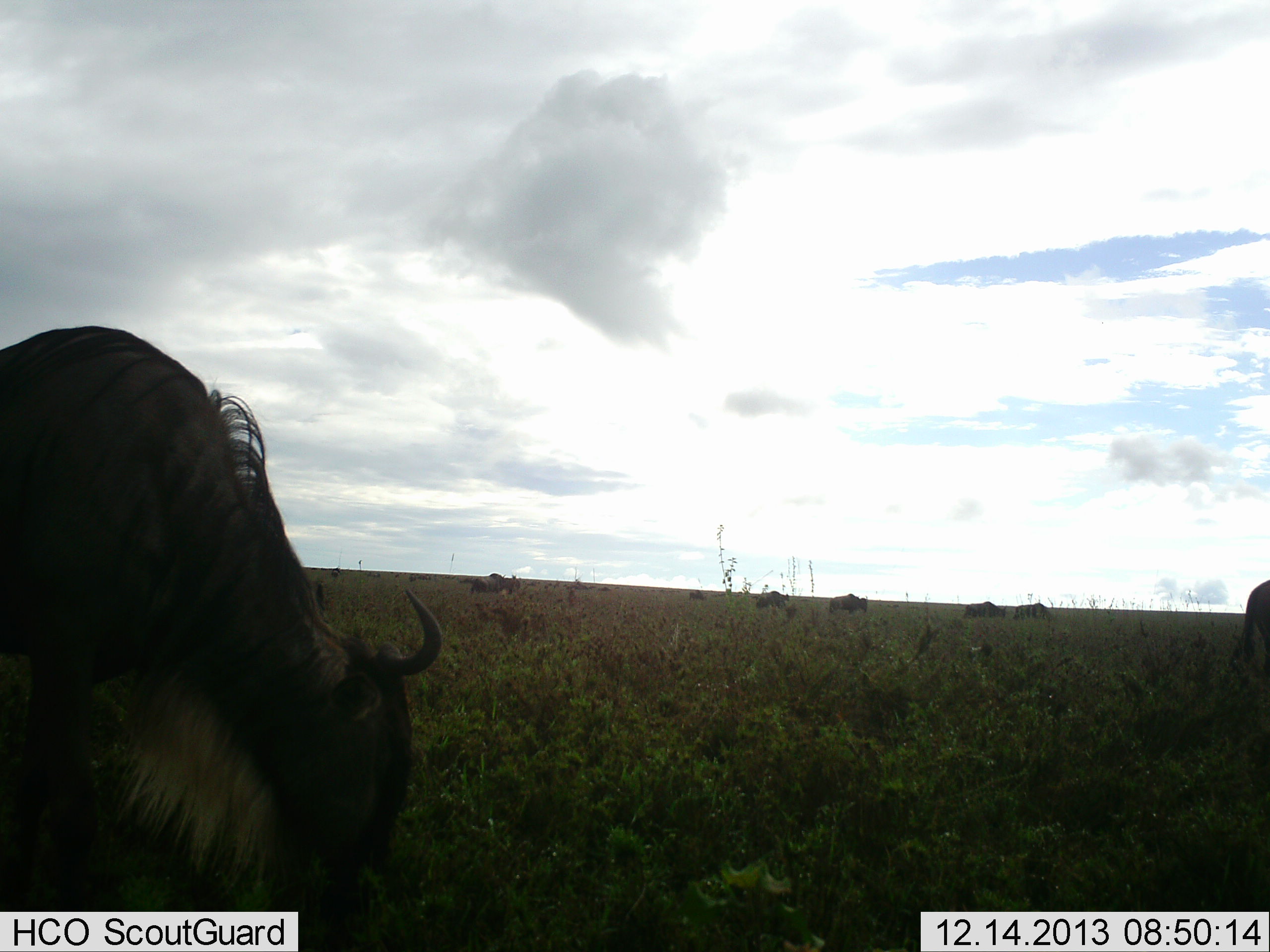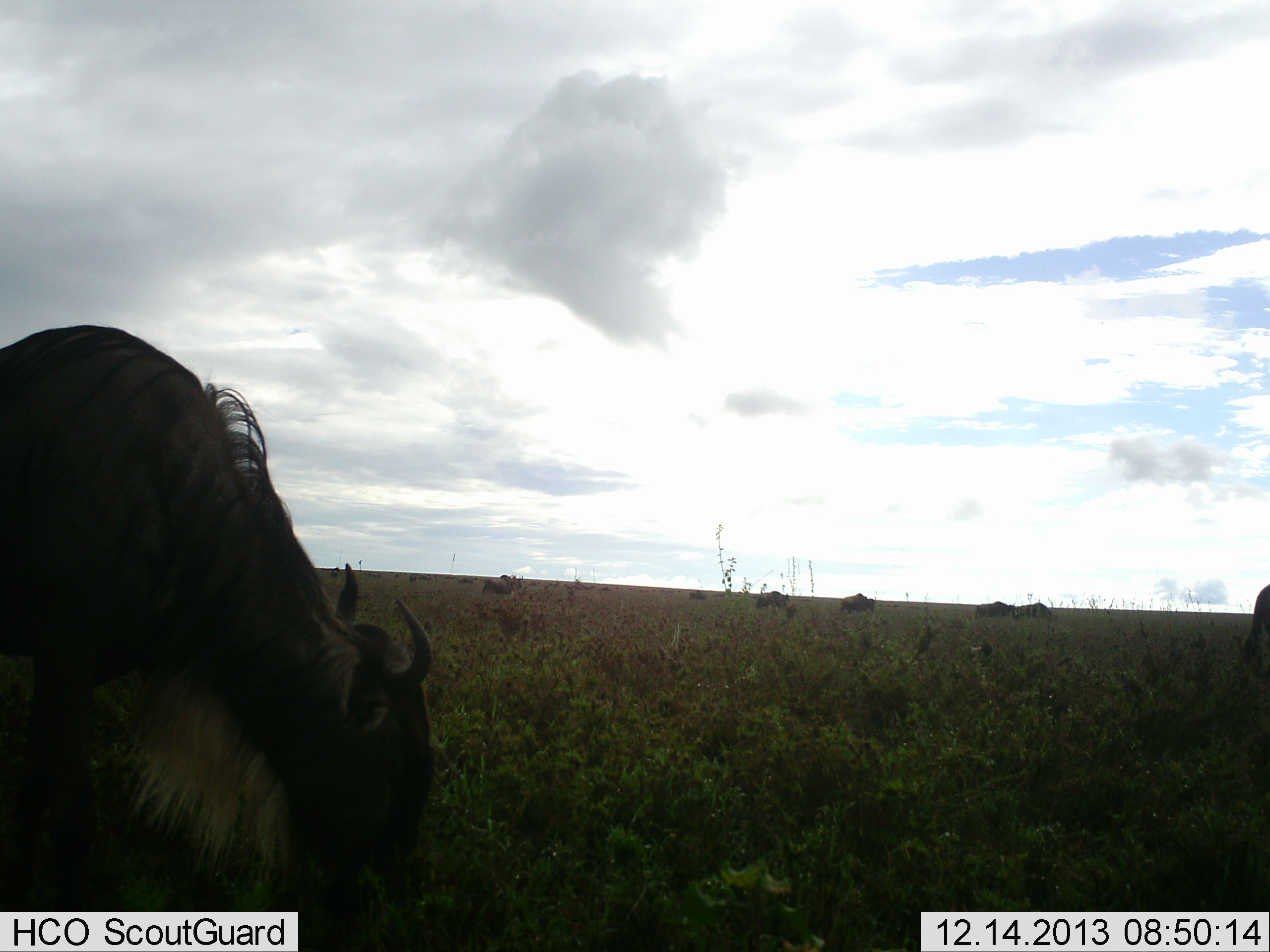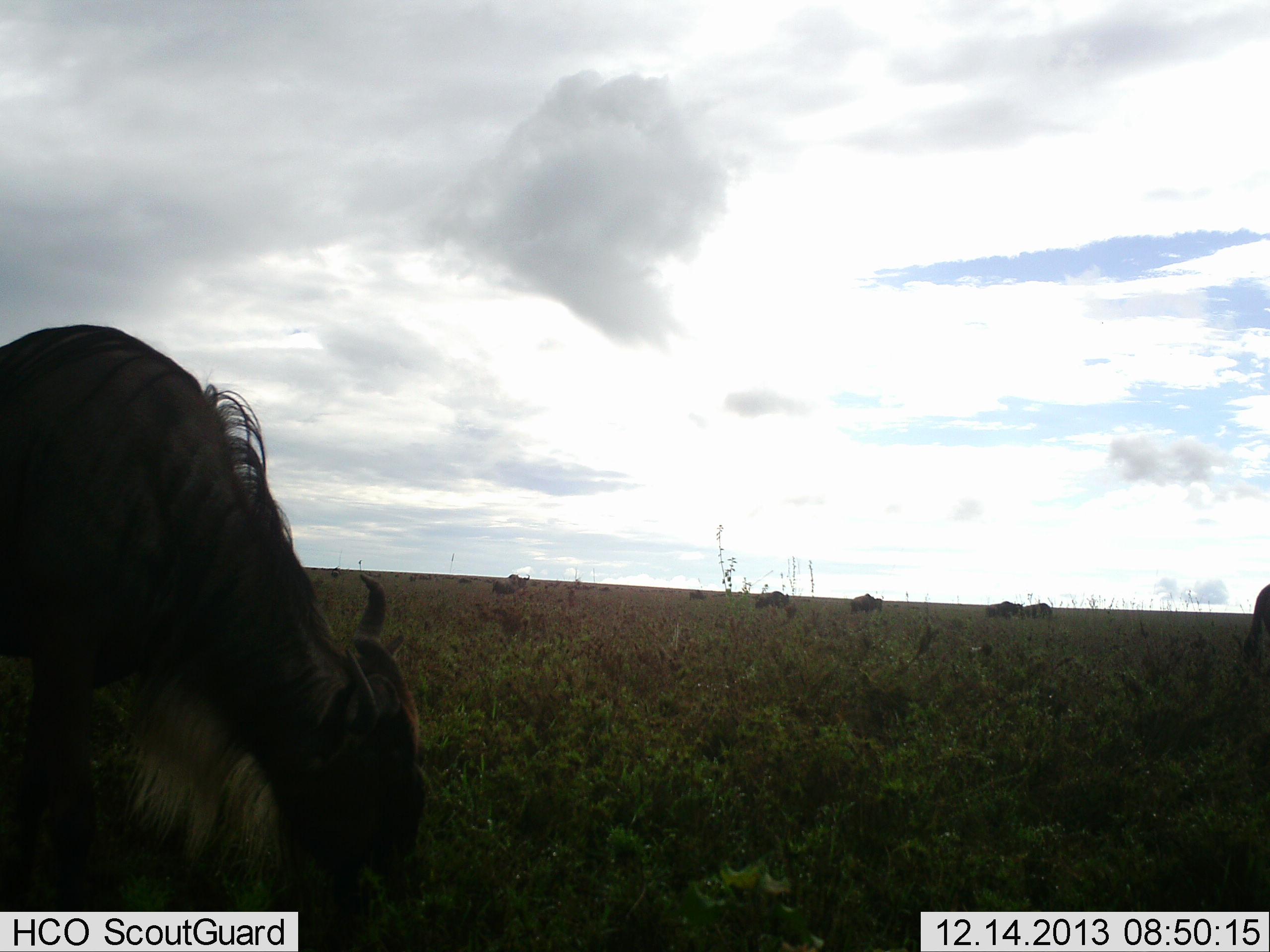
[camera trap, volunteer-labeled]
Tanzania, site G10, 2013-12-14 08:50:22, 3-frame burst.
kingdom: Animalia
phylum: Chordata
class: Mammalia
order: Artiodactyla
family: Bovidae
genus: Connochaetes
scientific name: Connochaetes taurinus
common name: blue wildebeest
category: wildebeest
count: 9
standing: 20%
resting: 0%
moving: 50%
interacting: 0%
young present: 0%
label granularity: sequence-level